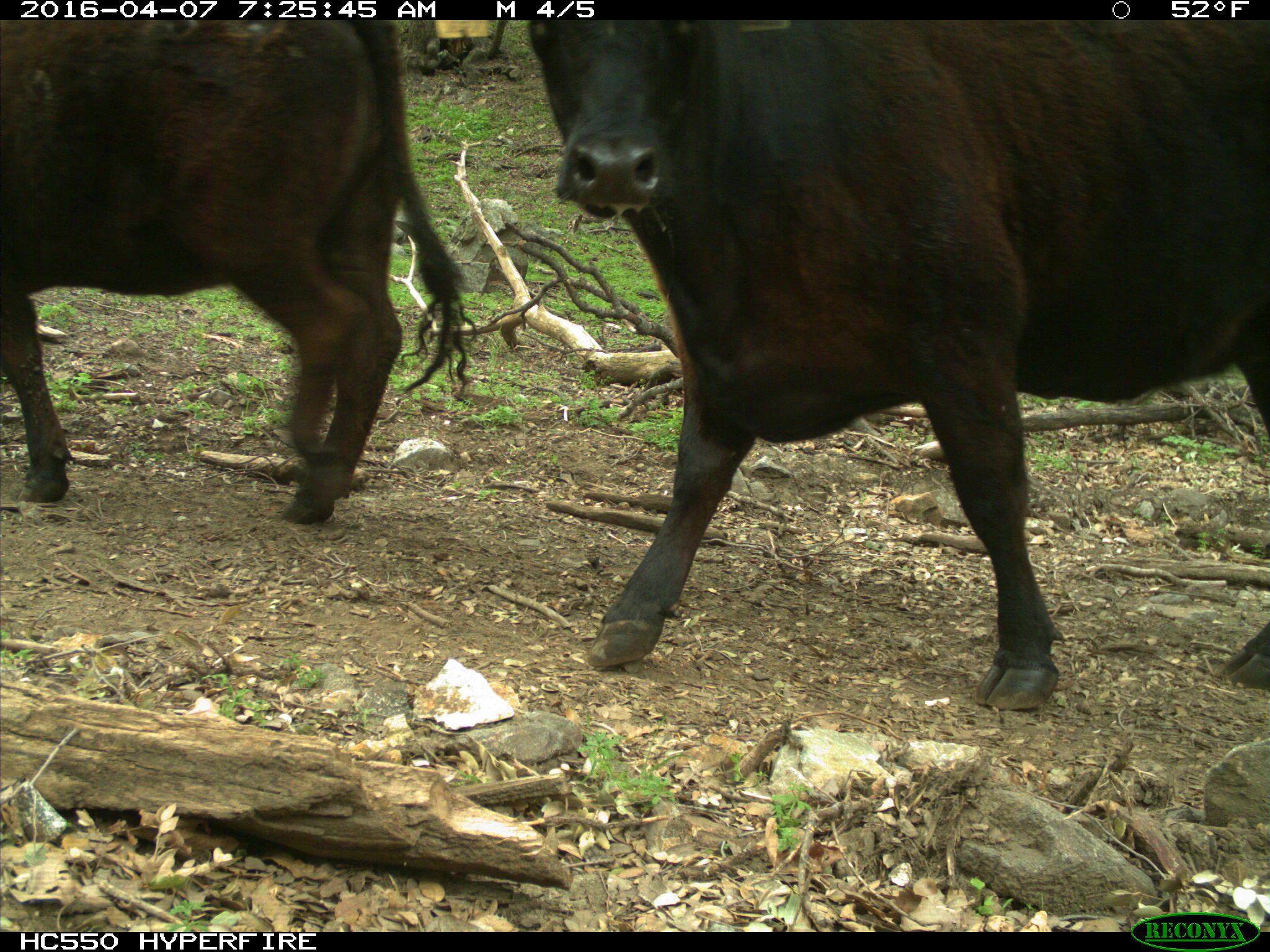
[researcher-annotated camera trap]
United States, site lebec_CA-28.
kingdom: Animalia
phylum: Chordata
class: Mammalia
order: Artiodactyla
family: Bovidae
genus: Bos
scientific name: Bos taurus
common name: domestic cow